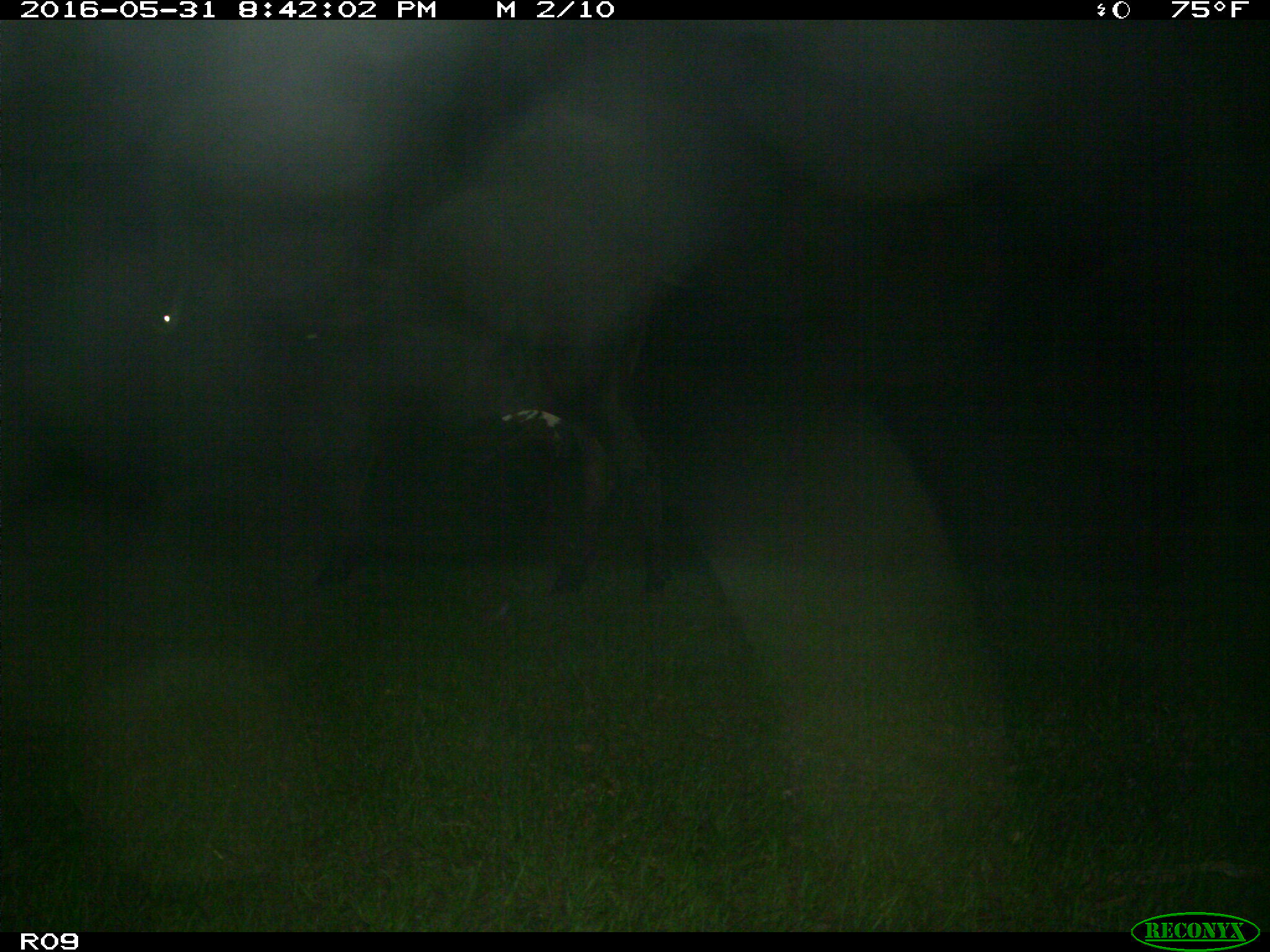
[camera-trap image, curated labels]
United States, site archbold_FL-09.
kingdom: Animalia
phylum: Chordata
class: Mammalia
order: Artiodactyla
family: Bovidae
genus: Bos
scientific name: Bos taurus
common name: domestic cow